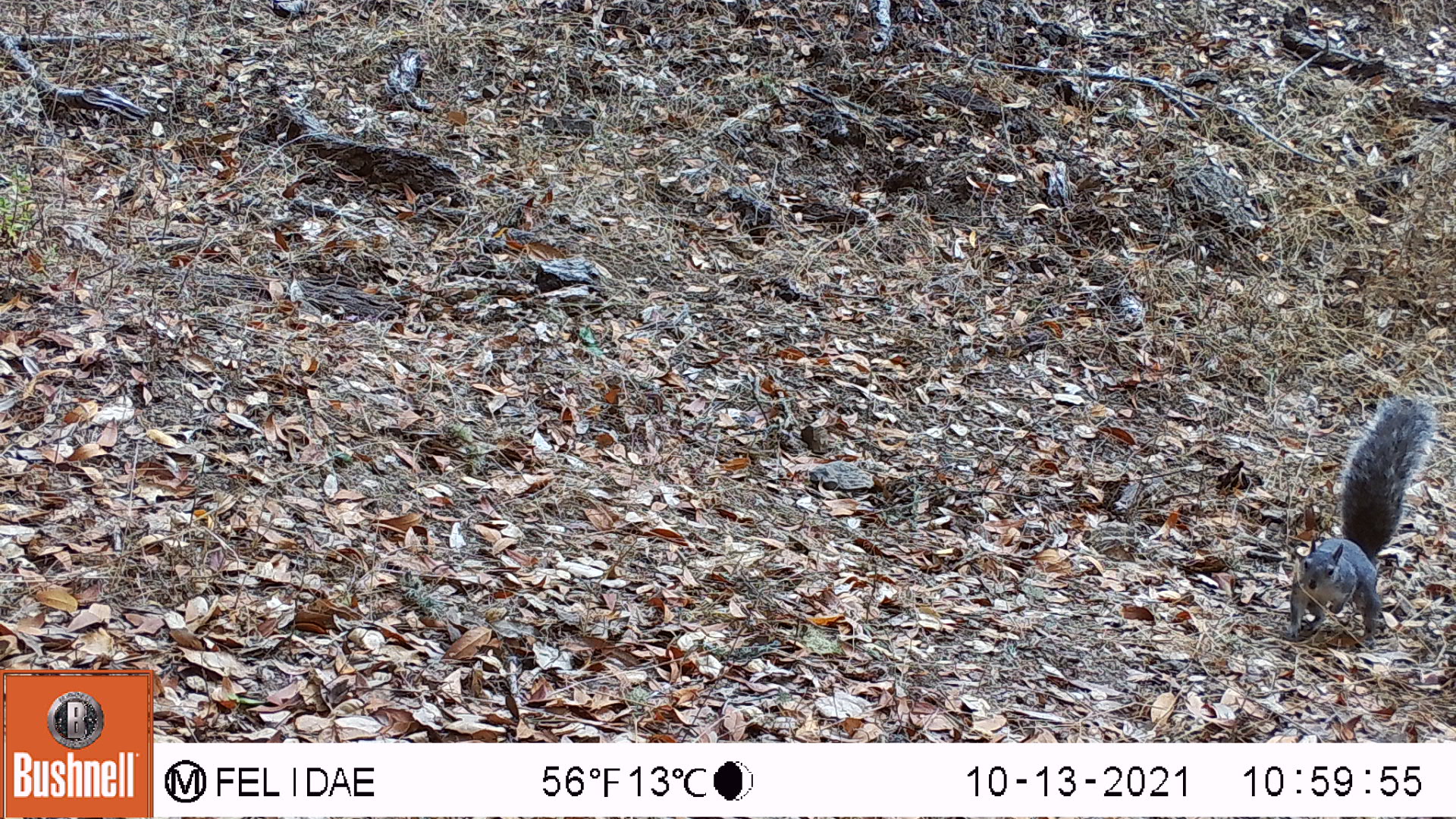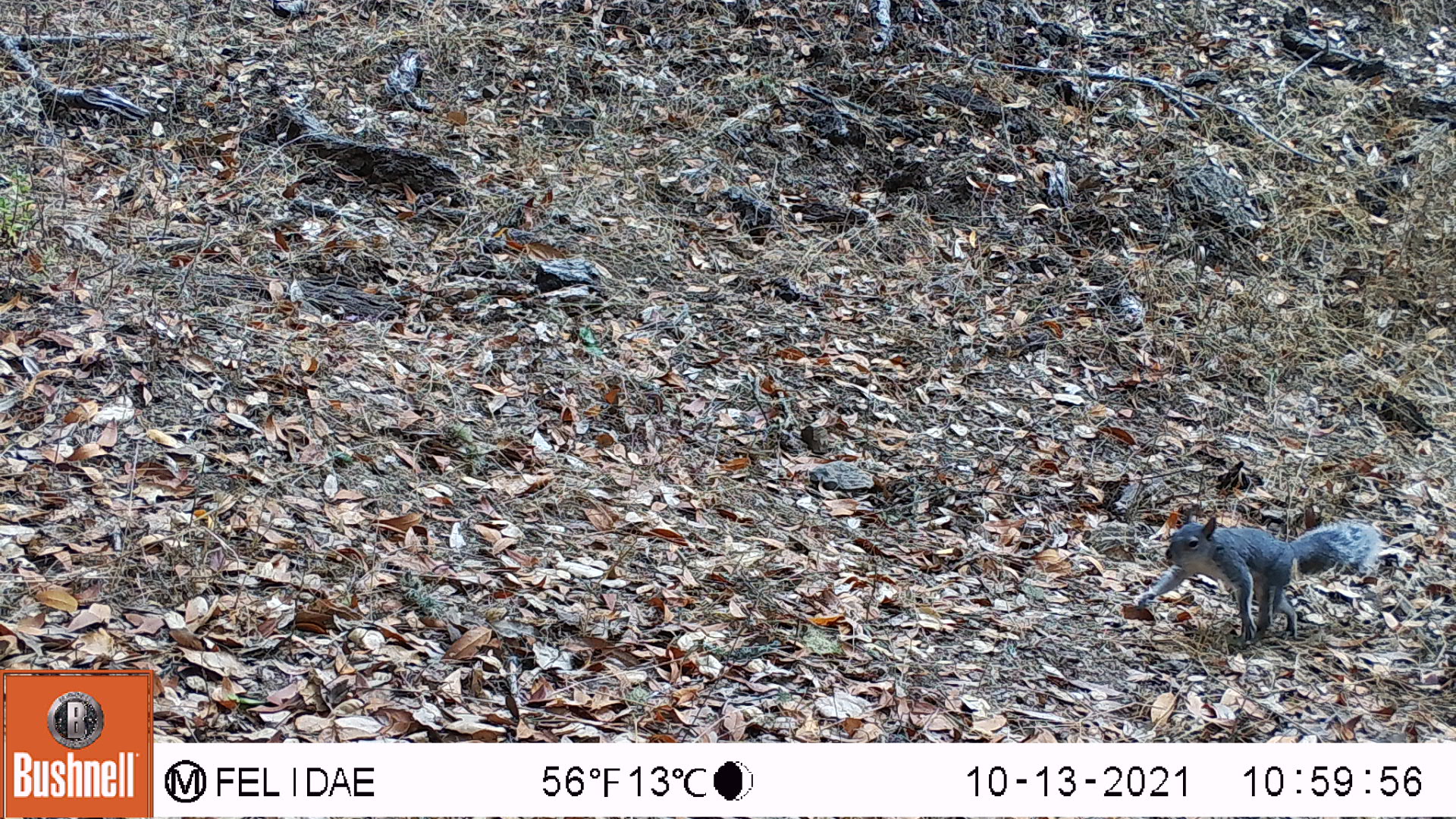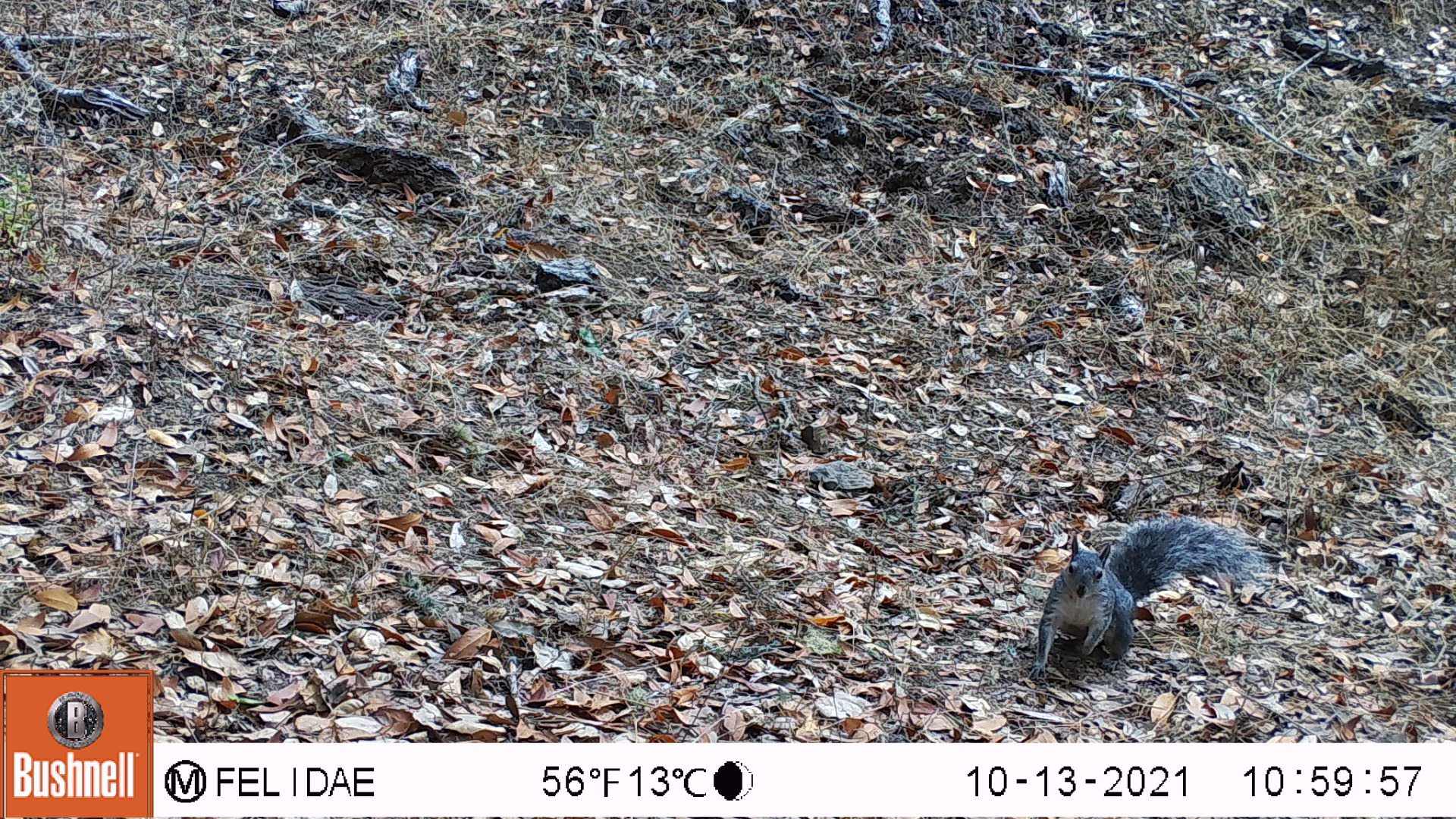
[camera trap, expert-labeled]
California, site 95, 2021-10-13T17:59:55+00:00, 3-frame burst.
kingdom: Animalia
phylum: Chordata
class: Mammalia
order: Rodentia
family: Sciuridae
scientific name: Sciuridae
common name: squirrel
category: unknown squirrel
Unknown squirrel (squirrel) (Sciuridae).